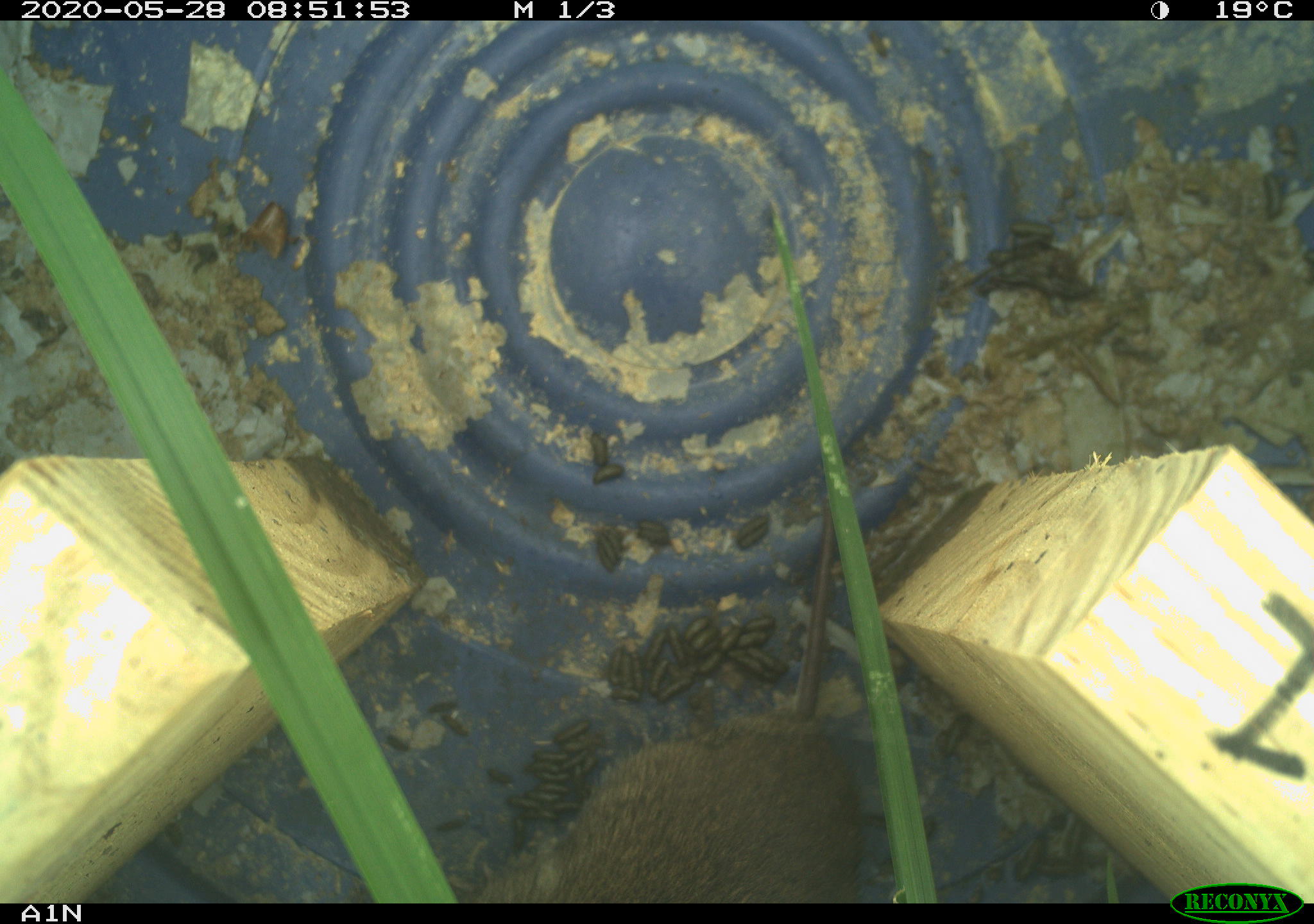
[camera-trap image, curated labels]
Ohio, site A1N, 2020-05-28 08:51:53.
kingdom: Animalia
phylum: Chordata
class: Mammalia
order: Rodentia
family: Cricetidae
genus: Microtus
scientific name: Microtus pennsylvanicus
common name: meadow vole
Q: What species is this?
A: Meadow vole (Microtus pennsylvanicus).